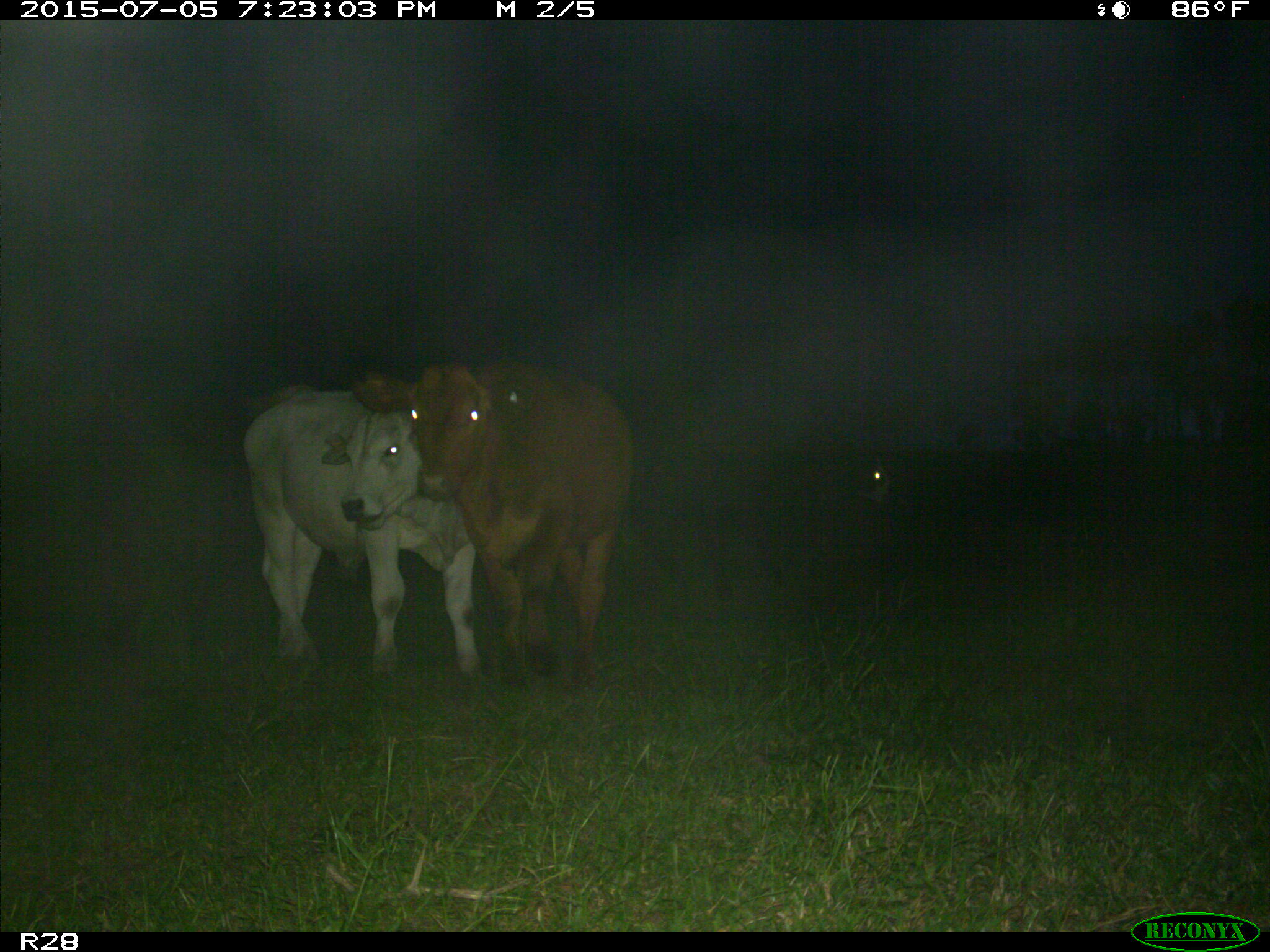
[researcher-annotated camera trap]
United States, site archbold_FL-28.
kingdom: Animalia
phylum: Chordata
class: Mammalia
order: Artiodactyla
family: Bovidae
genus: Bos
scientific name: Bos taurus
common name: domestic cow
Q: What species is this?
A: Bos taurus (domestic cow).